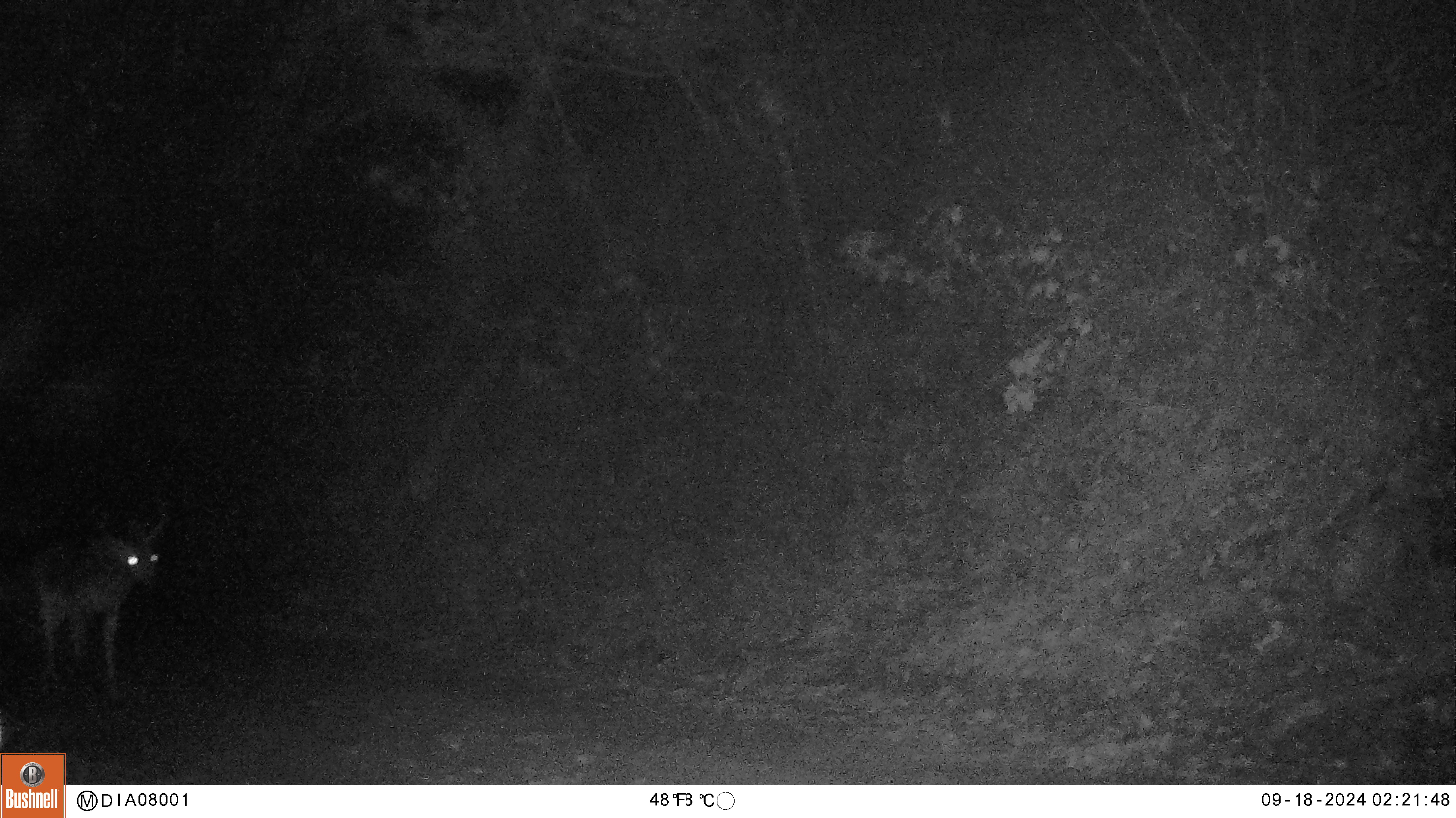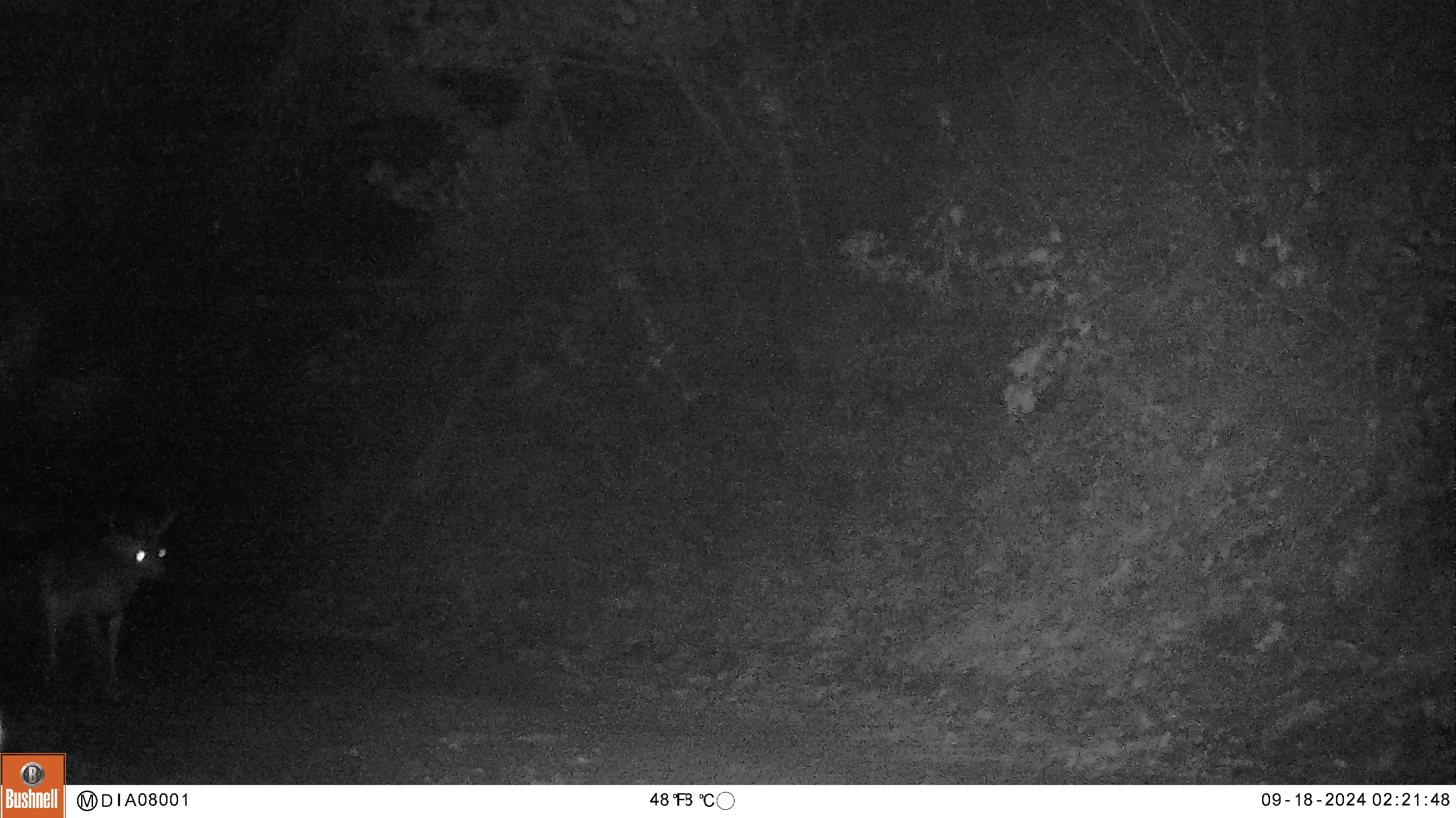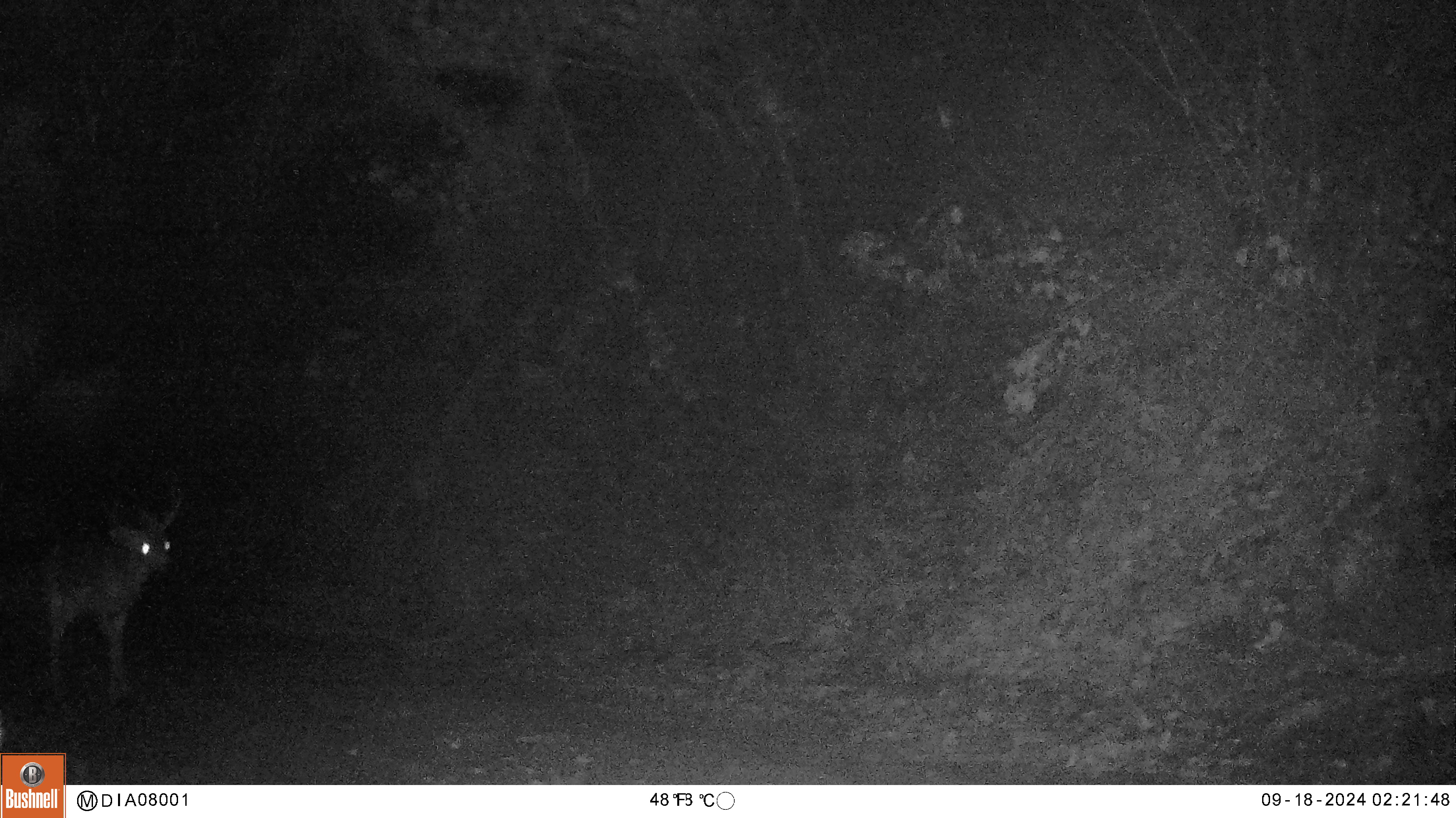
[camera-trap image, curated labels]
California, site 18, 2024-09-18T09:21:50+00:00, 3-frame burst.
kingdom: Animalia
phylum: Chordata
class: Mammalia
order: Artiodactyla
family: Cervidae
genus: Odocoileus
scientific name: Odocoileus hemionus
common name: mule deer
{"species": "mule deer (Odocoileus hemionus)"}